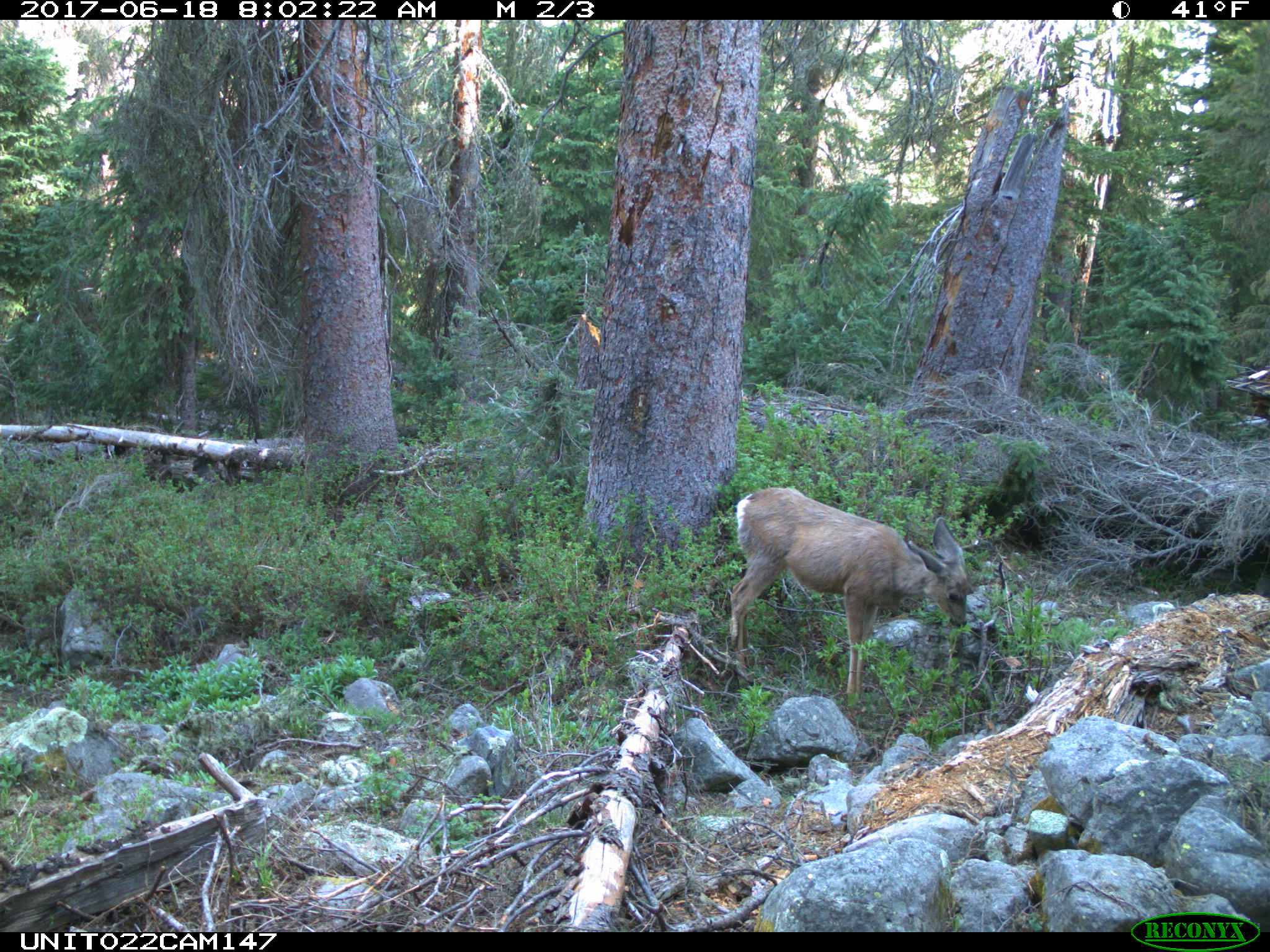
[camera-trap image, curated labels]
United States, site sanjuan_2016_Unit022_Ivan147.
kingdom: Animalia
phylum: Chordata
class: Mammalia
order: Artiodactyla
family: Cervidae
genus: Odocoileus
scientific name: Odocoileus hemionus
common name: mule deer